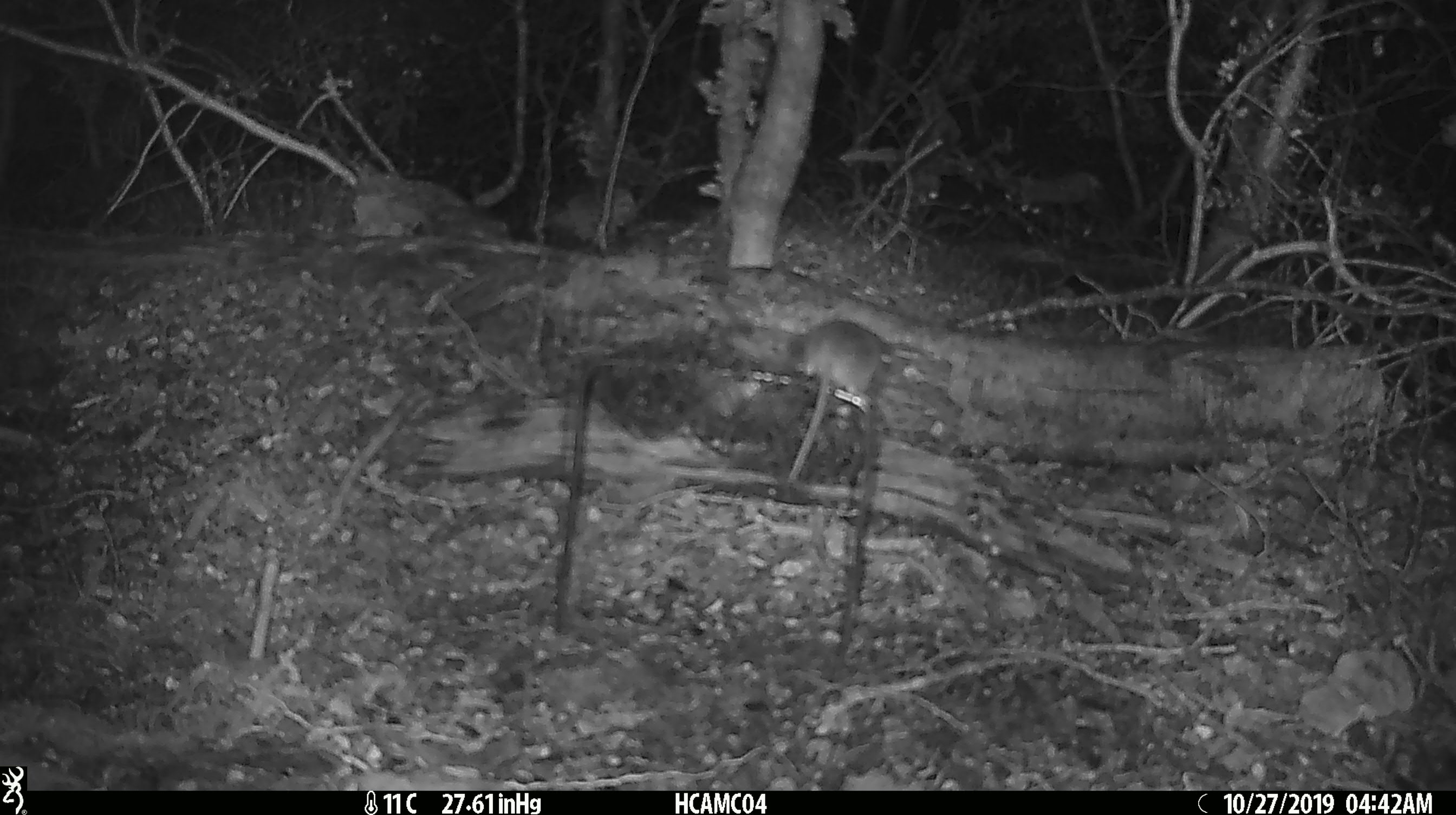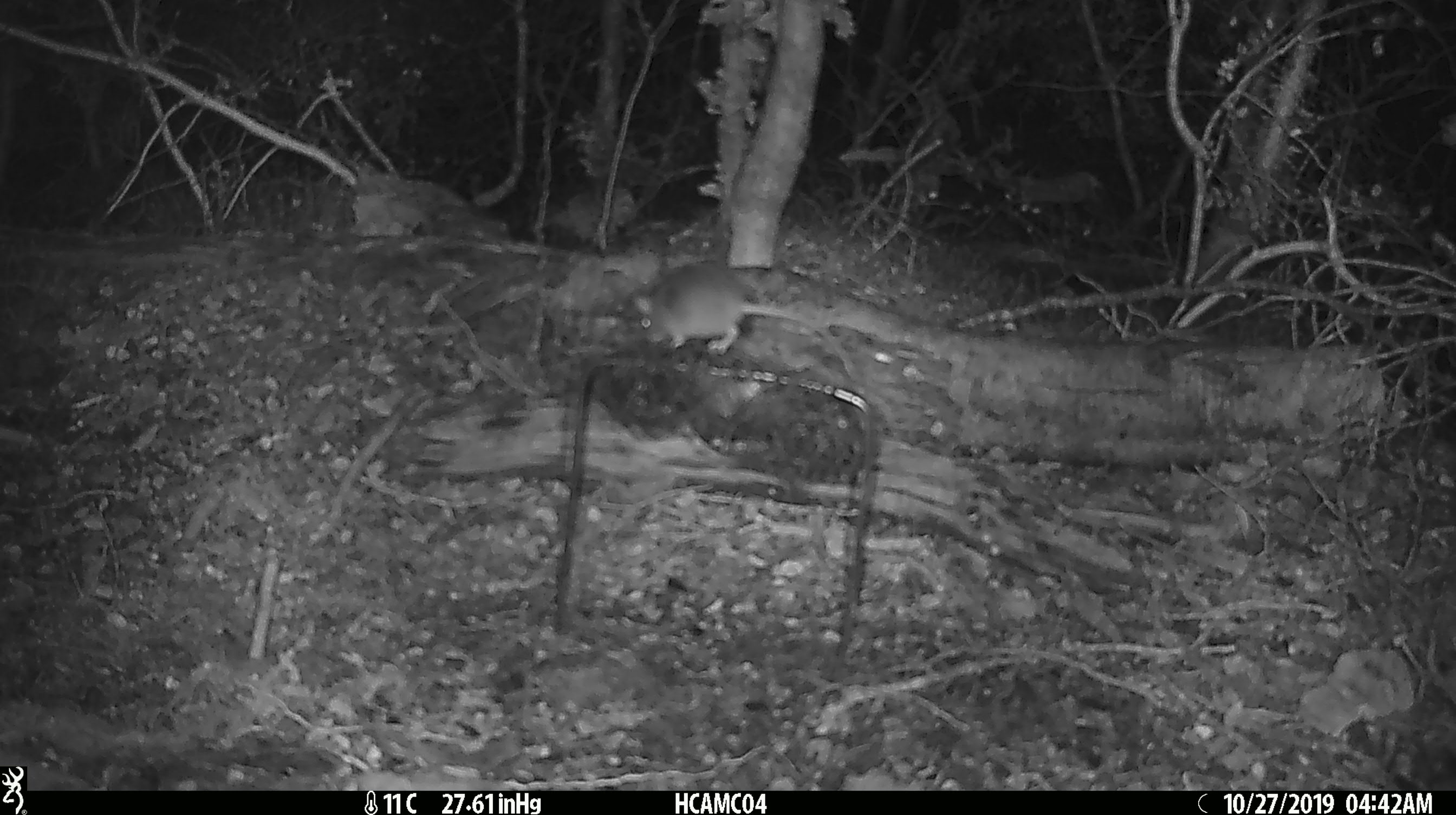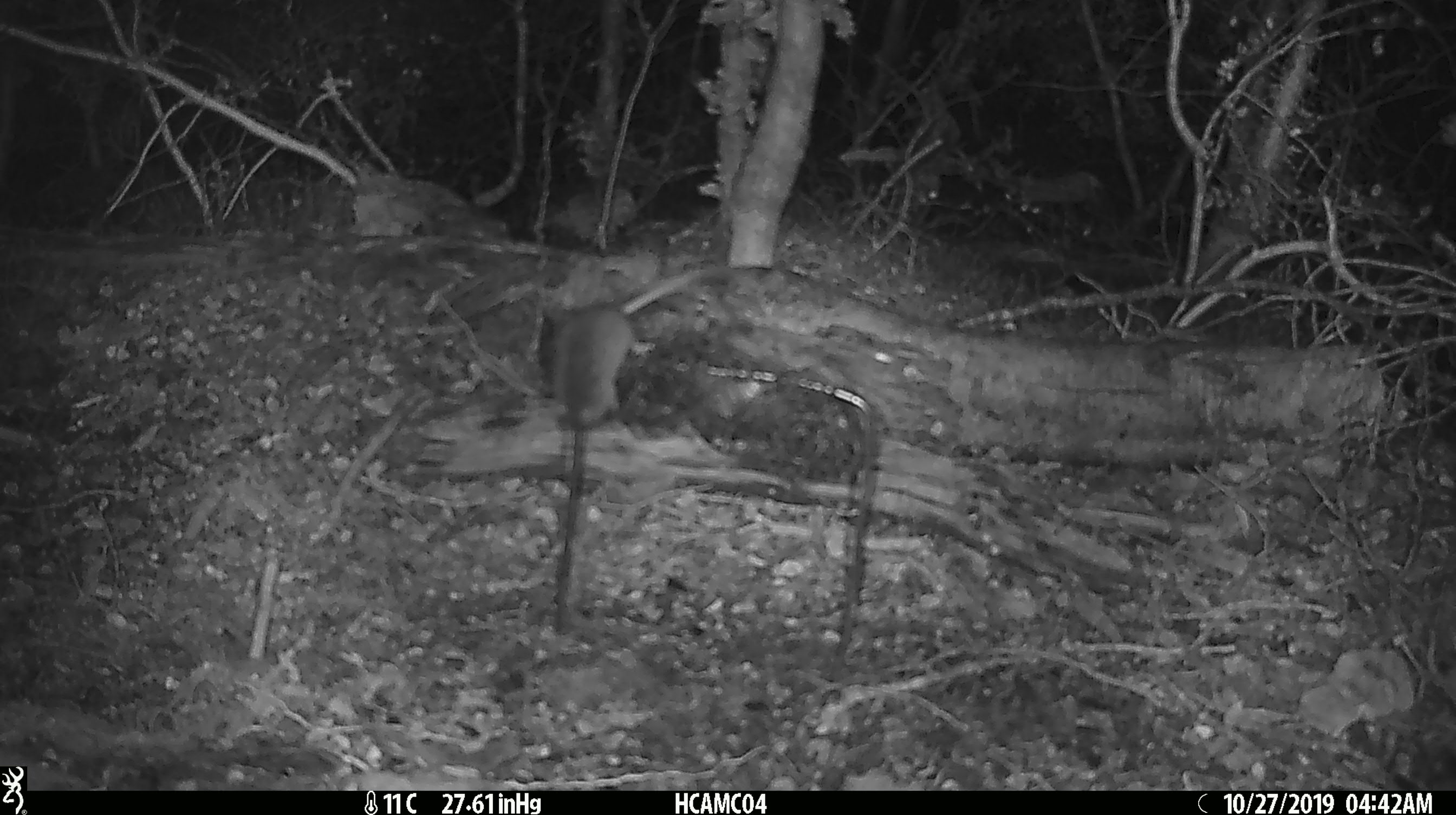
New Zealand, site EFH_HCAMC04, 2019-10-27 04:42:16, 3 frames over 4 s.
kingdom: Animalia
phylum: Chordata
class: Mammalia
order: Rodentia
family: Muridae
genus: Mus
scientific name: Mus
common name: mouse